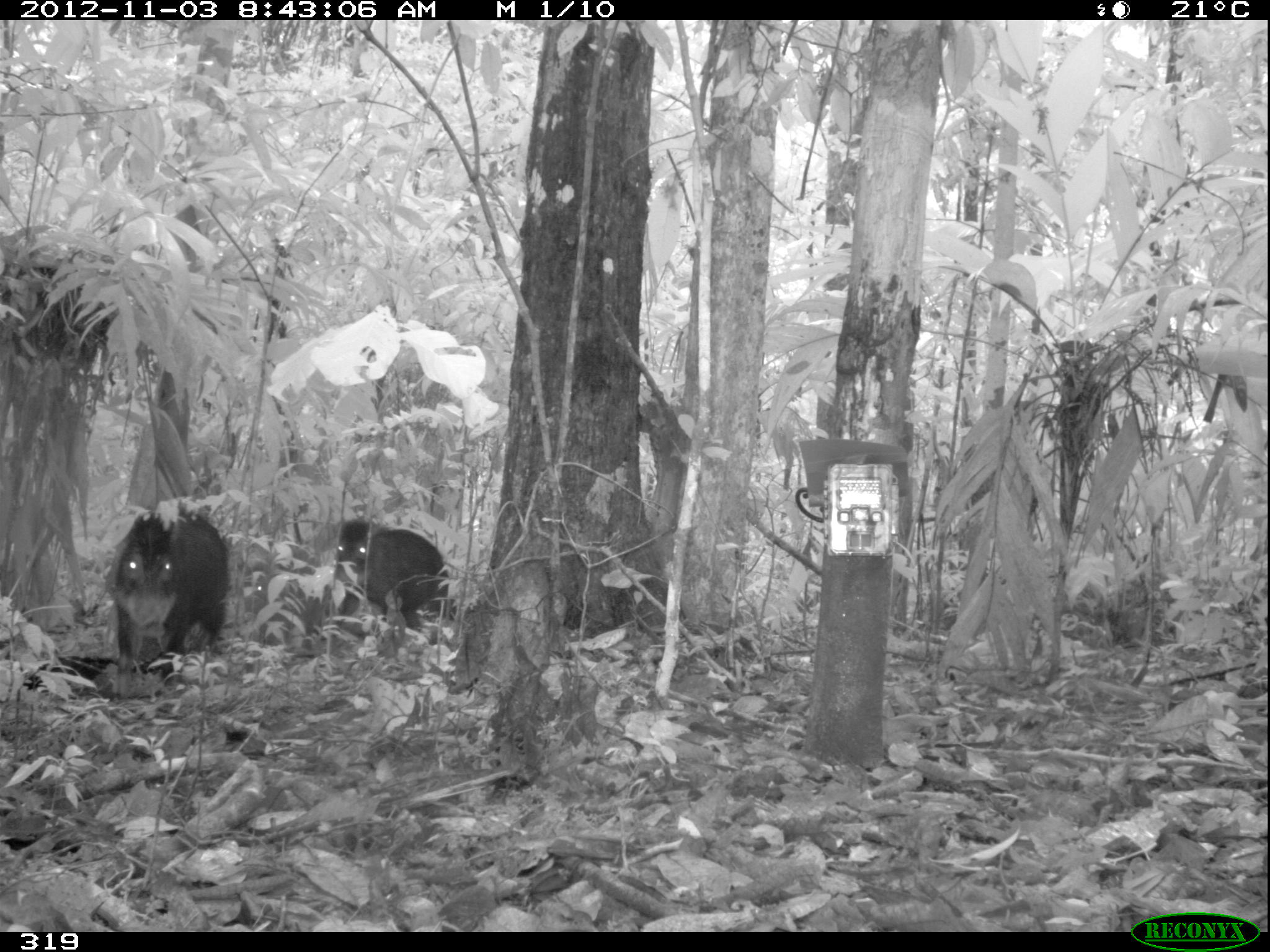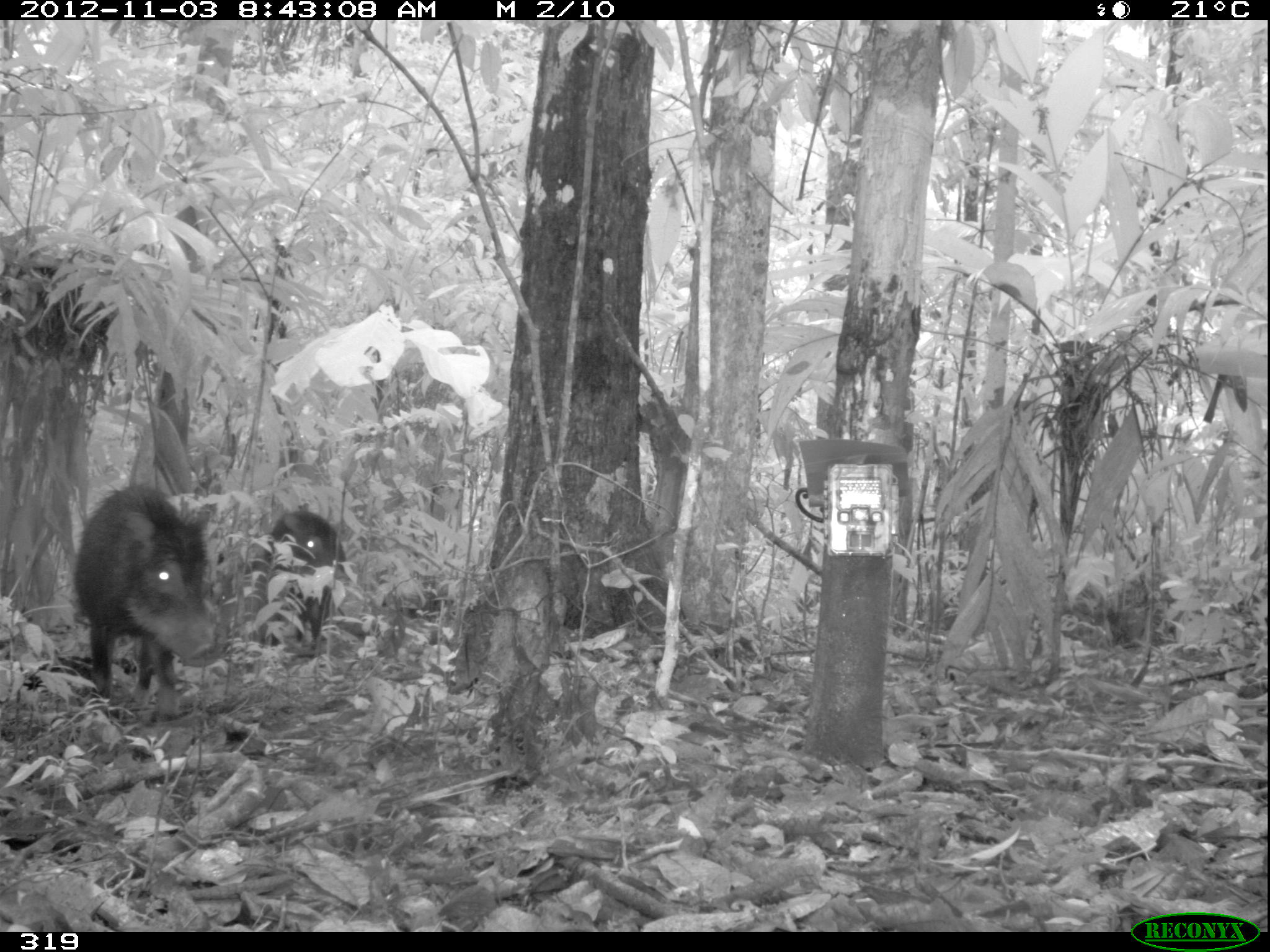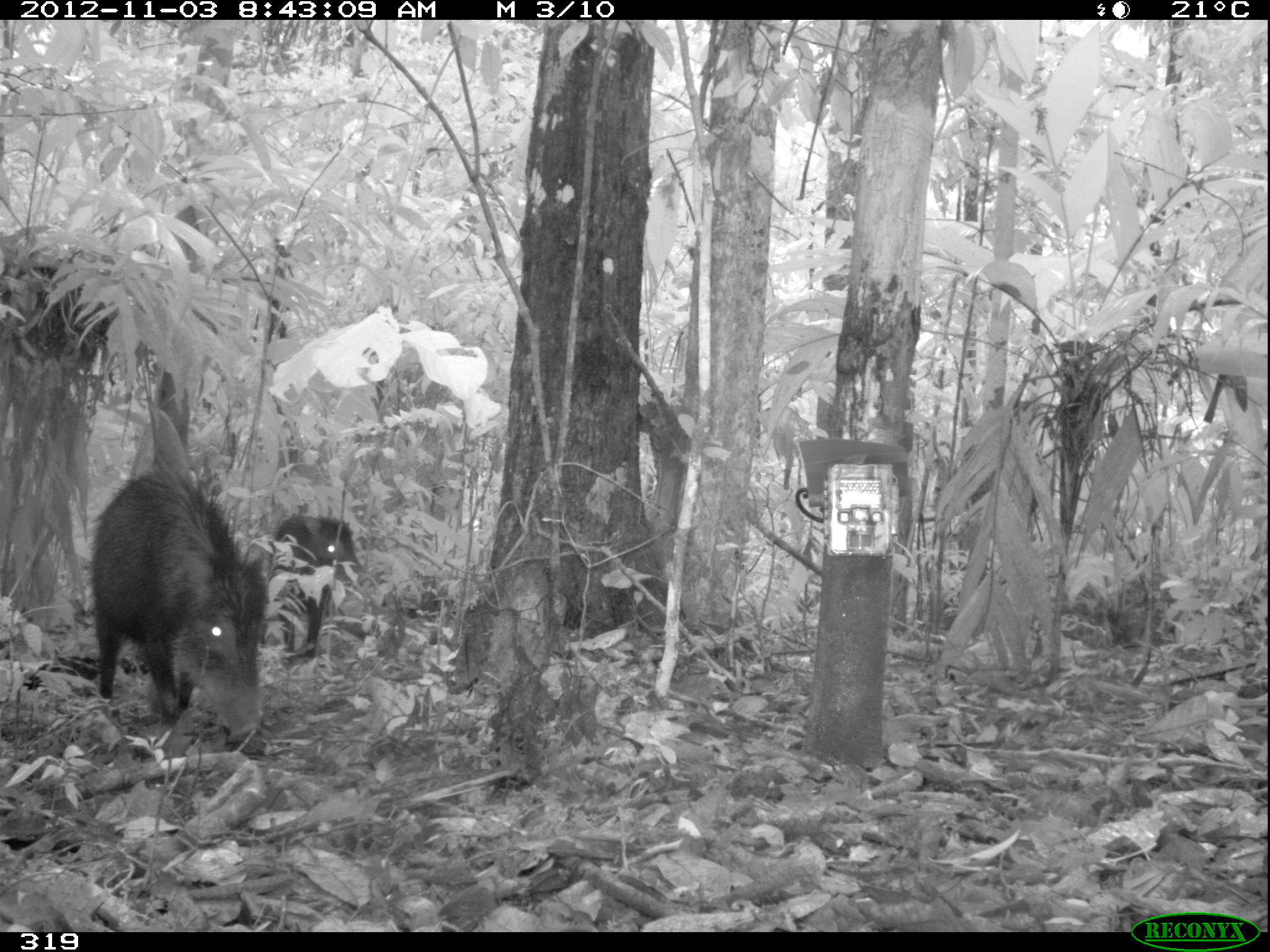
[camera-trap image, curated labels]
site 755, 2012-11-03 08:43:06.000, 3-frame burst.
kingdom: Animalia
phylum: Chordata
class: Mammalia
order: Artiodactyla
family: Tayassuidae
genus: Tayassu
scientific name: Tayassu pecari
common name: white-lipped peccary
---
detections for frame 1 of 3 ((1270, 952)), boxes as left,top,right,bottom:
tayassu pecari: 104,506,231,699; 330,515,452,636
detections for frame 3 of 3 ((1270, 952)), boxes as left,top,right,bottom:
tayassu pecari: 87,449,273,744; 267,511,360,664